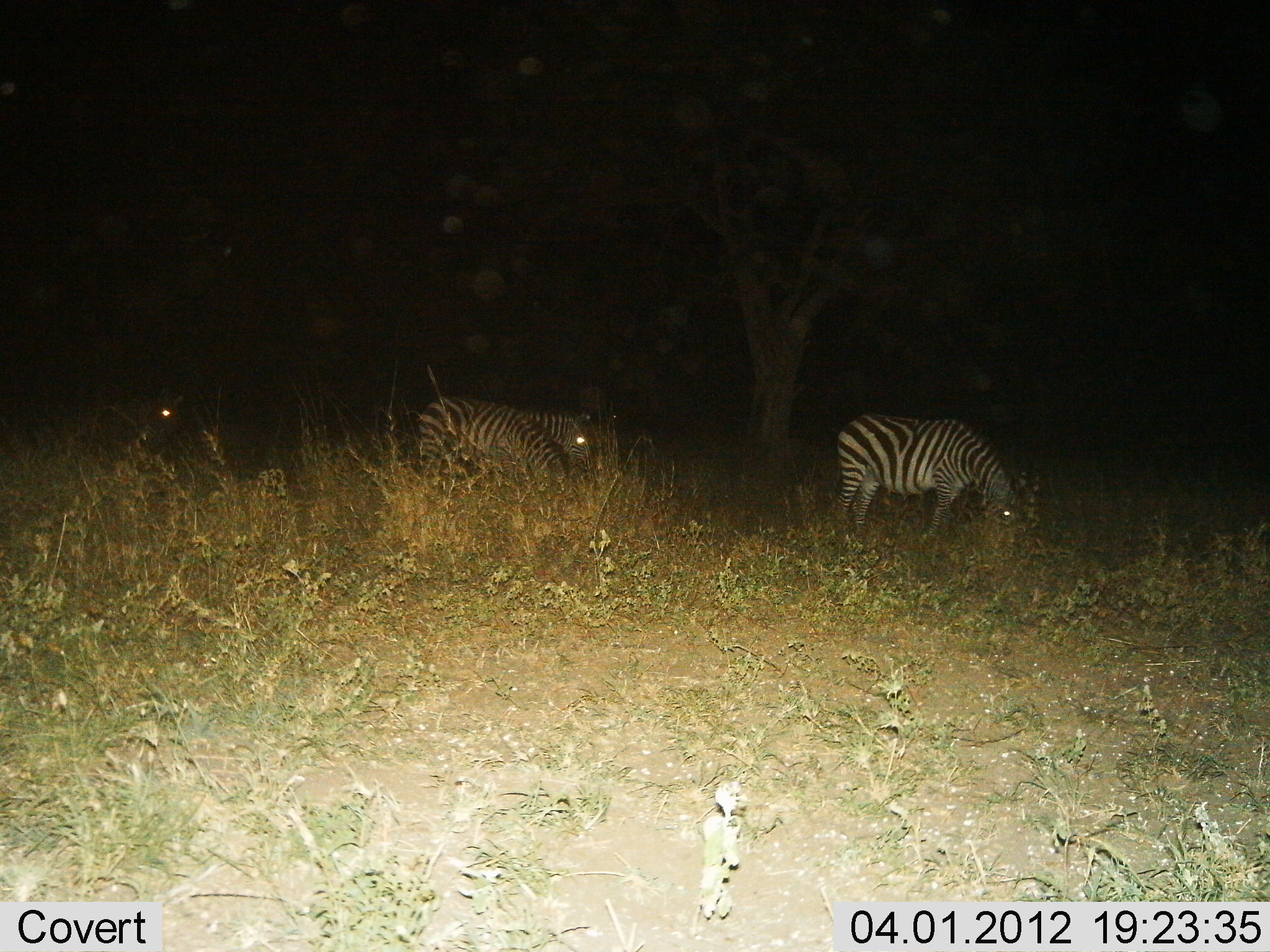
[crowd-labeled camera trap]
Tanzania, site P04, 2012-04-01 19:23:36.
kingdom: Animalia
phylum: Chordata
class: Mammalia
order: Perissodactyla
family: Equidae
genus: Equus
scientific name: Equus quagga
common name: plains zebra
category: zebra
Zebra (plains zebra) (Equus quagga), count 4. Behavior (volunteer vote fractions): standing 38%, resting 0%, moving 17%, interacting 0%. Young present (vote fraction): 4%. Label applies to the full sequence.